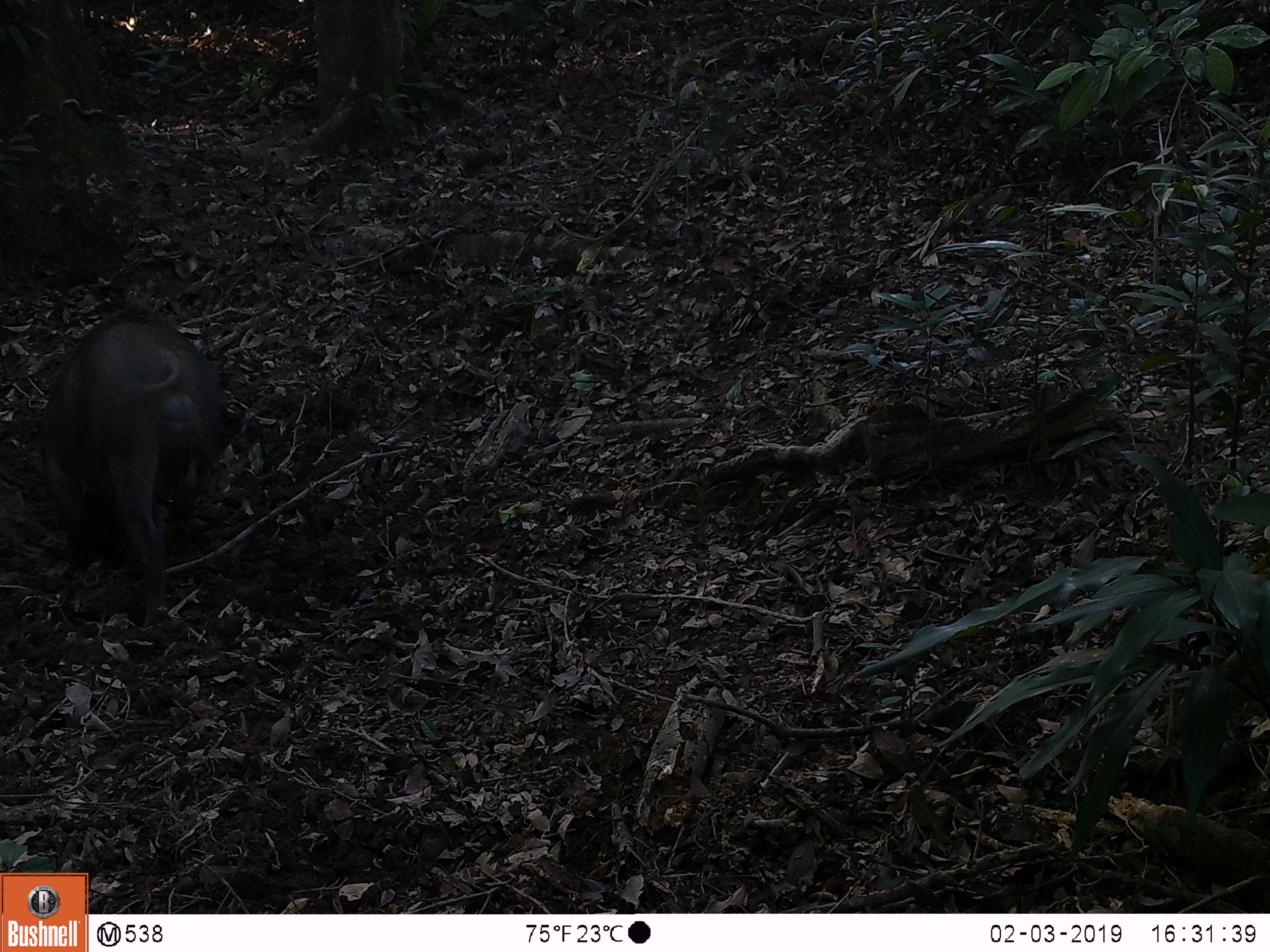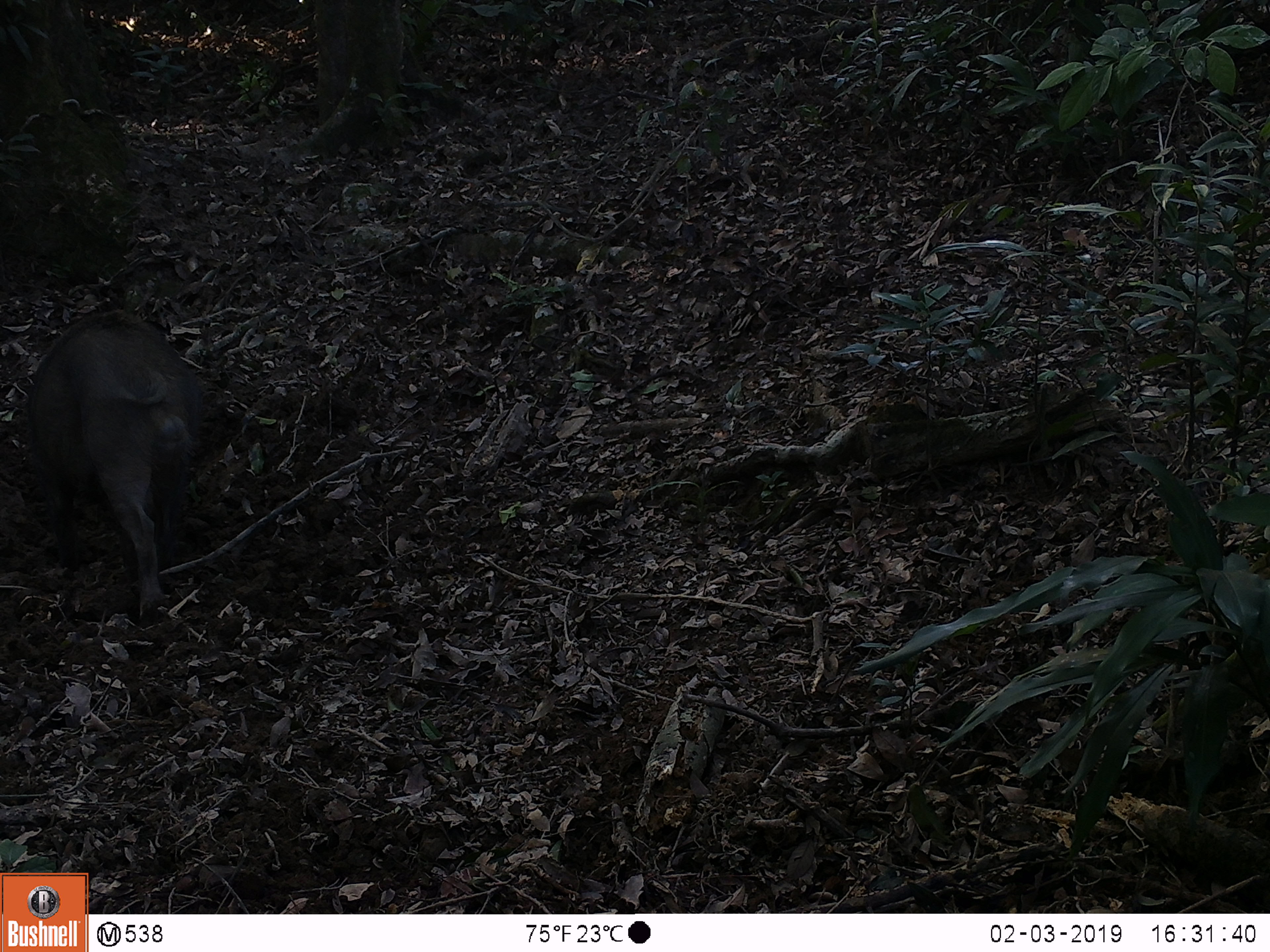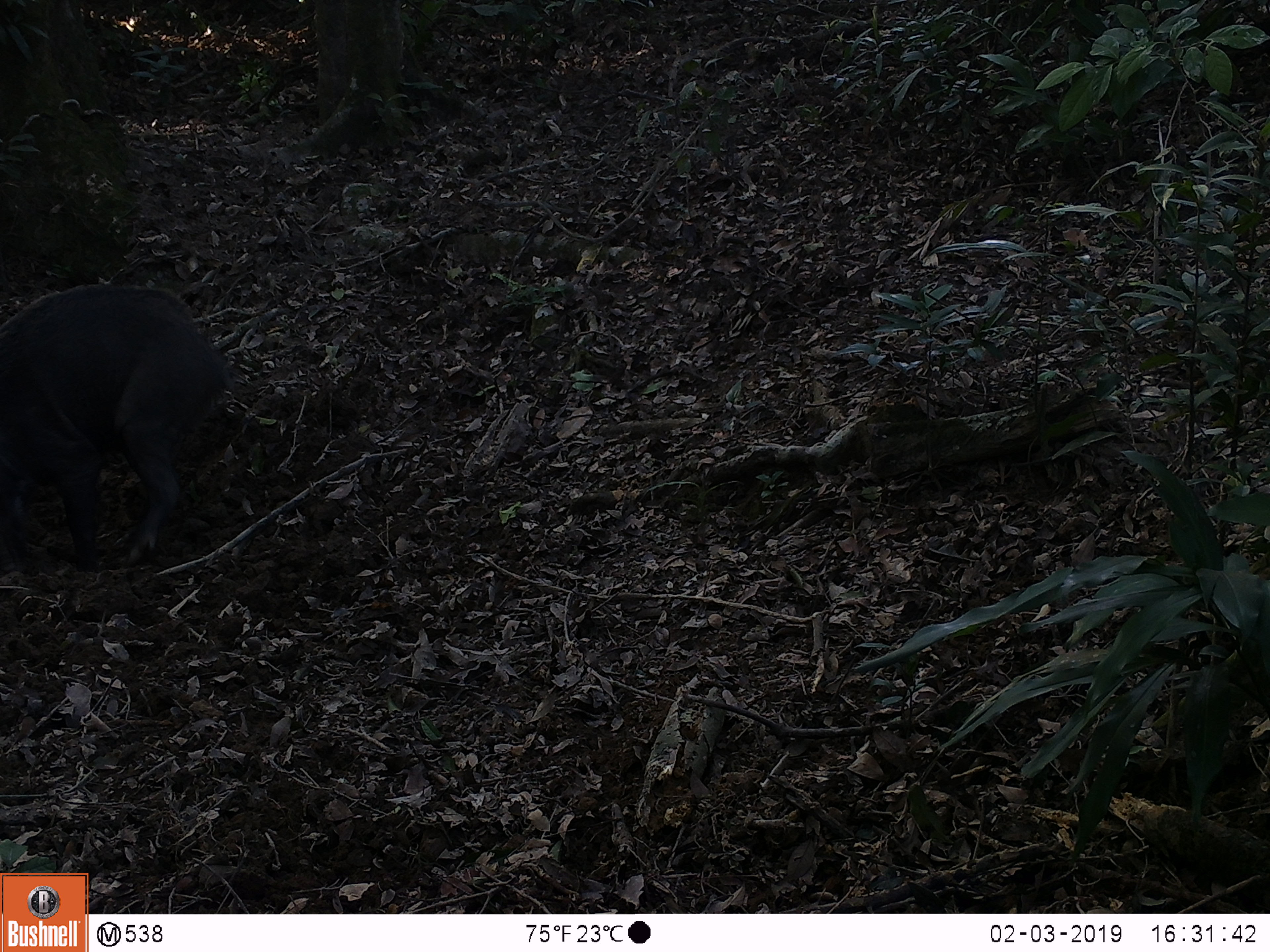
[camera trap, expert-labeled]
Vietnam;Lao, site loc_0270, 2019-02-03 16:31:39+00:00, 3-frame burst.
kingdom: Animalia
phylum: Chordata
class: Mammalia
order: Artiodactyla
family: Suidae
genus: Sus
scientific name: Sus scrofa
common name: eurasian wild pig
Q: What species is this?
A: Eurasian wild pig (Sus scrofa).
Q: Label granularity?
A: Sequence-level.